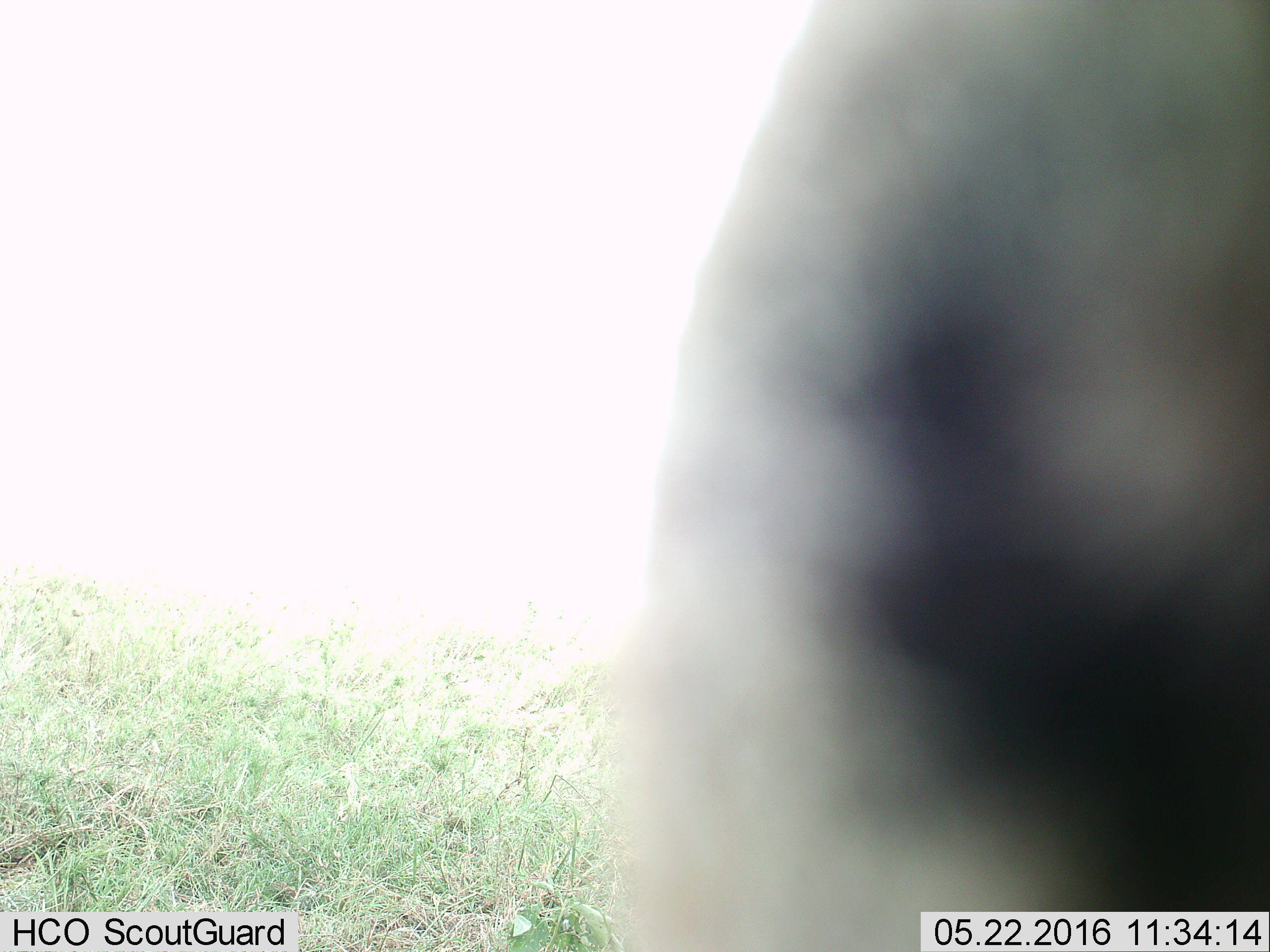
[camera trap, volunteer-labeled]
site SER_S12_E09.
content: unidentified animal